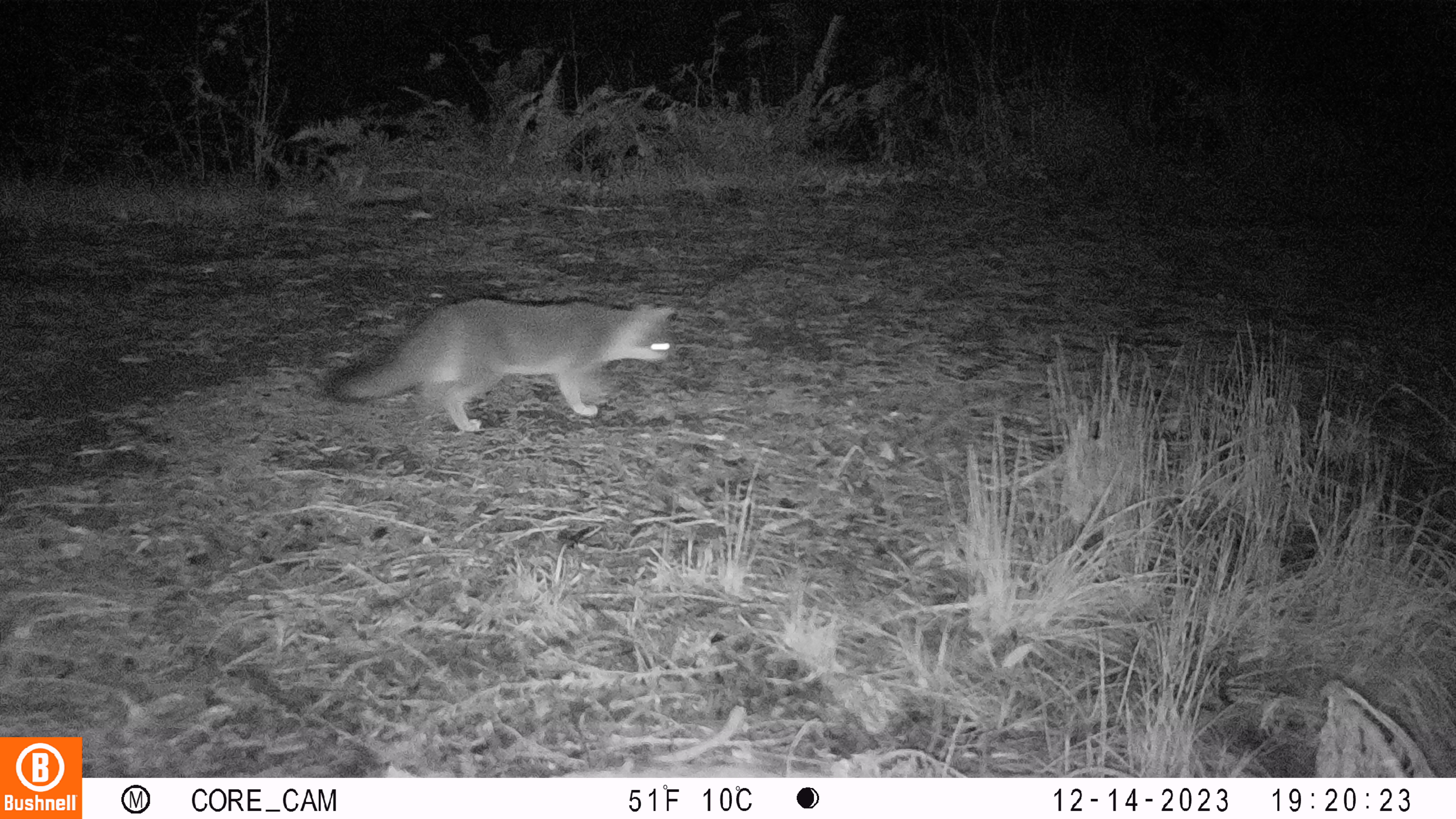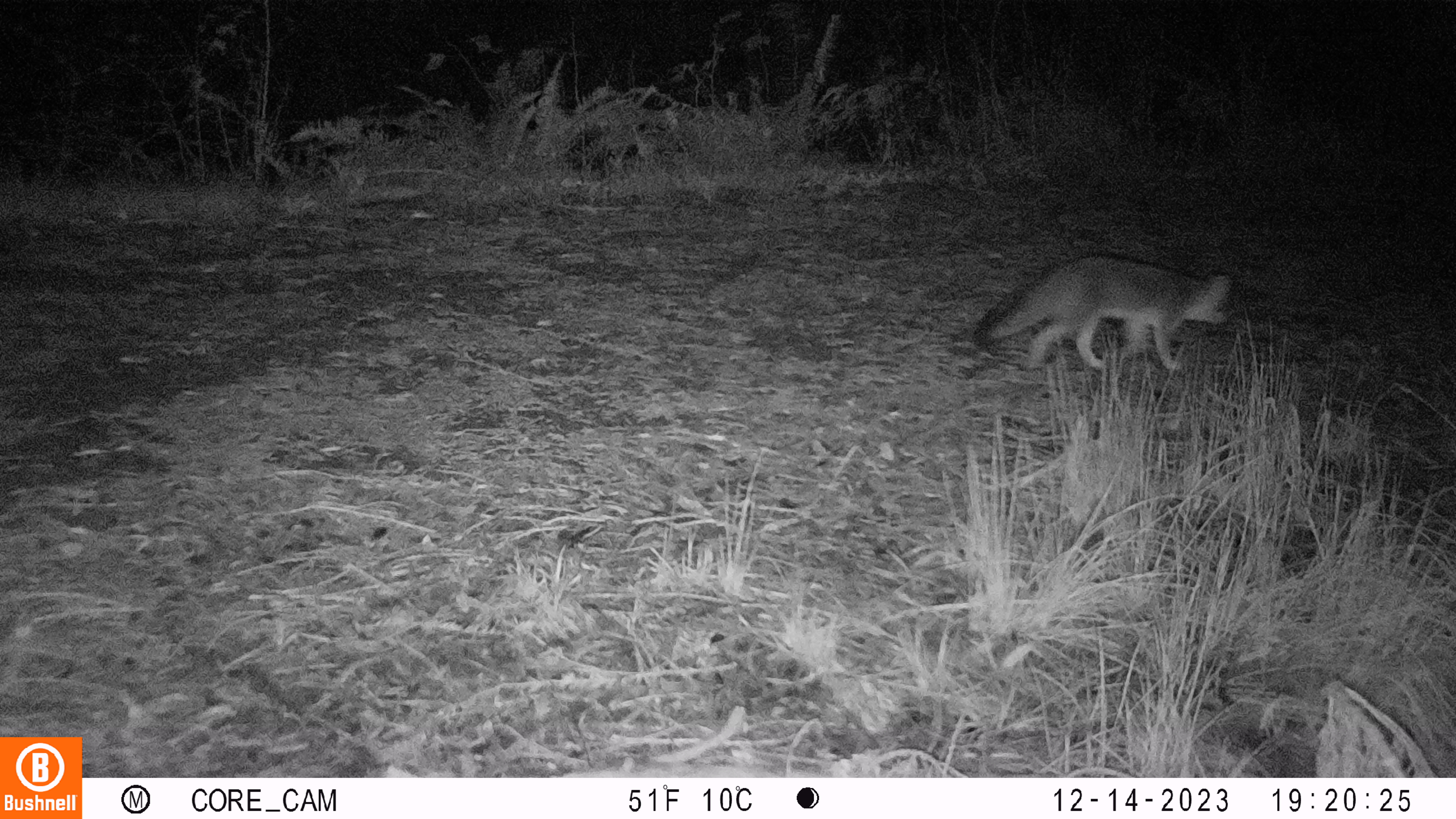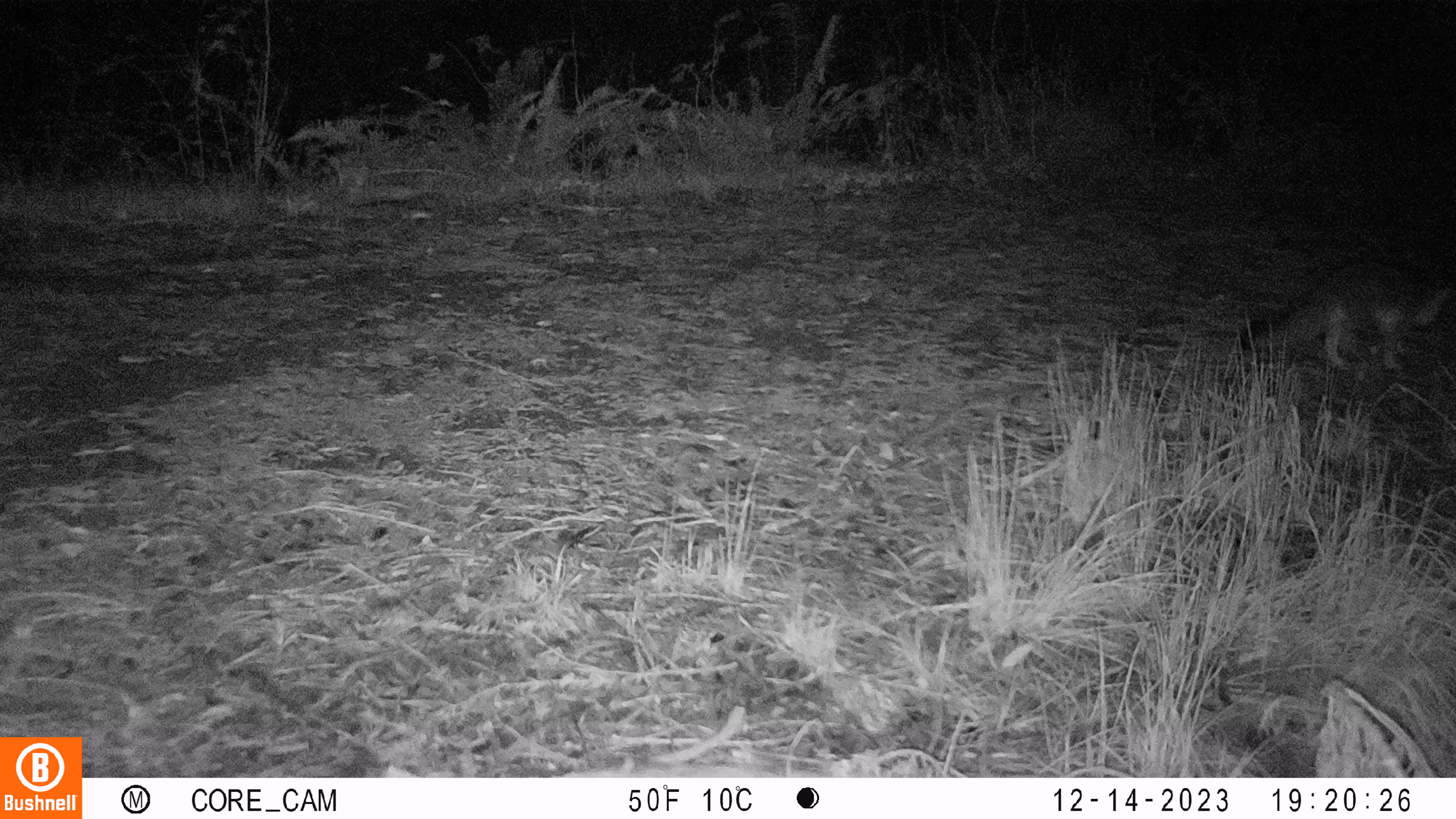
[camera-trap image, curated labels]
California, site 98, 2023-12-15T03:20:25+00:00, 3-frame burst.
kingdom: Animalia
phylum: Chordata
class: Mammalia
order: Carnivora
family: Canidae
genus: Urocyon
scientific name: Urocyon cinereoargenteus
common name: gray fox